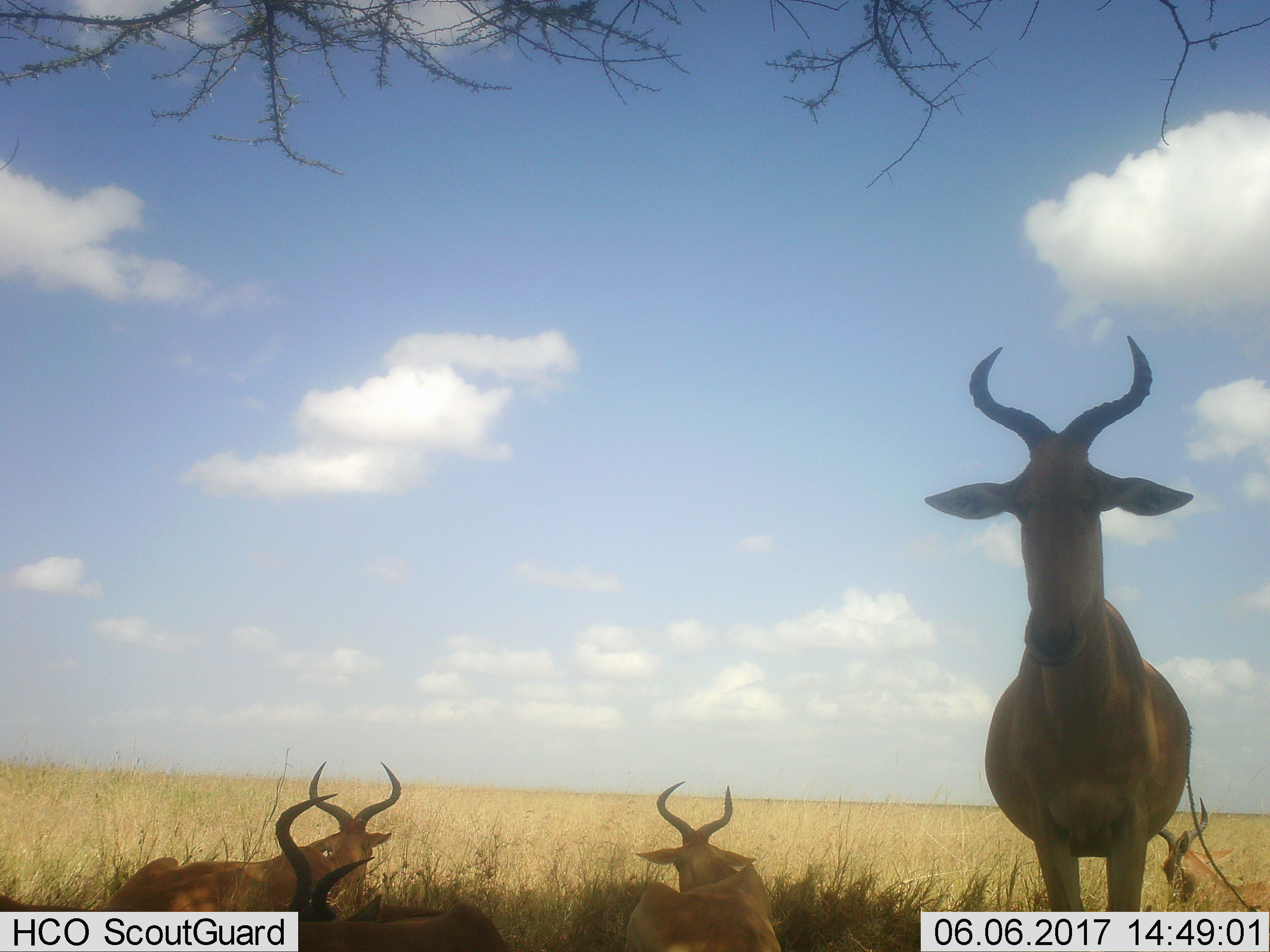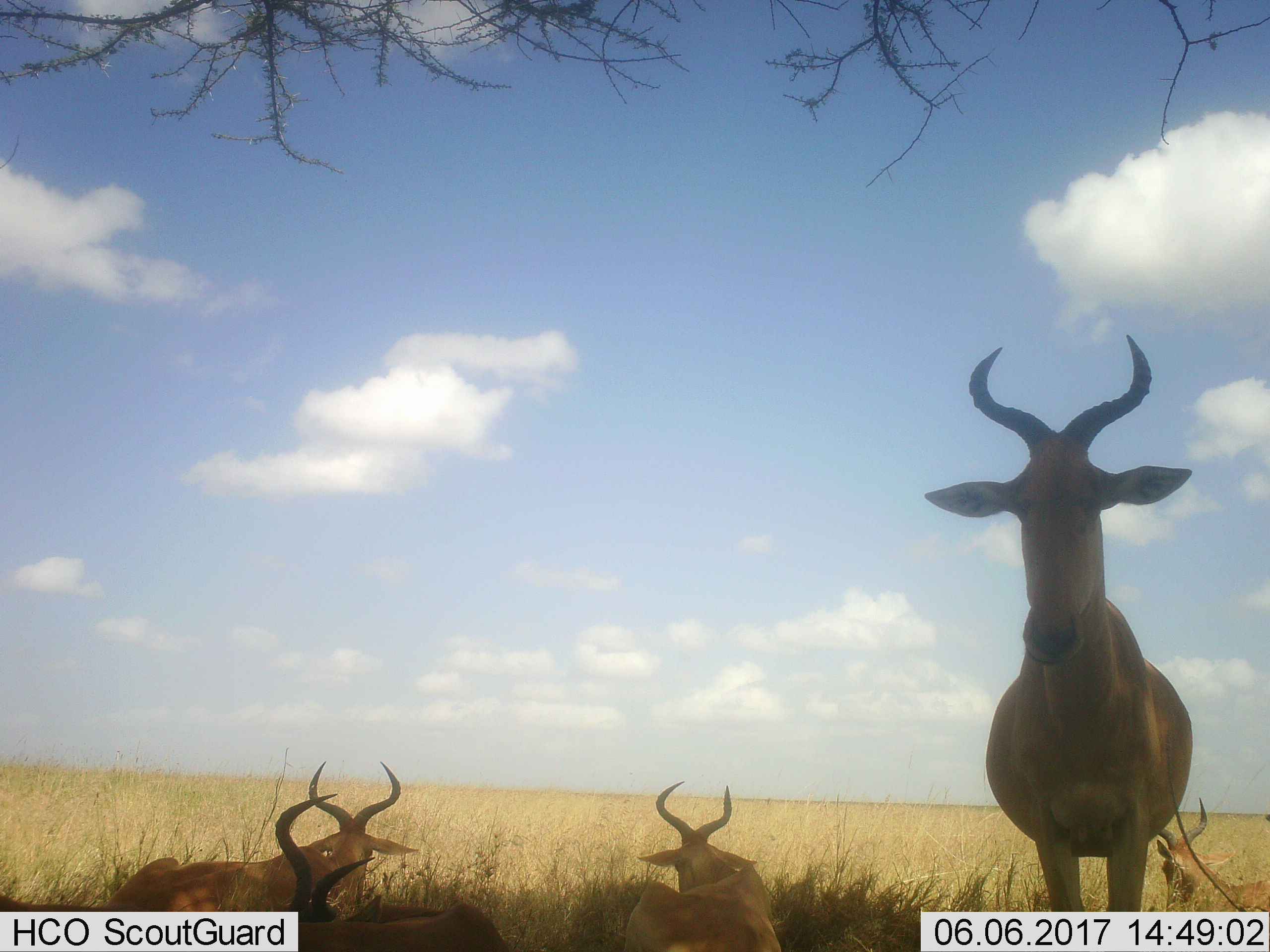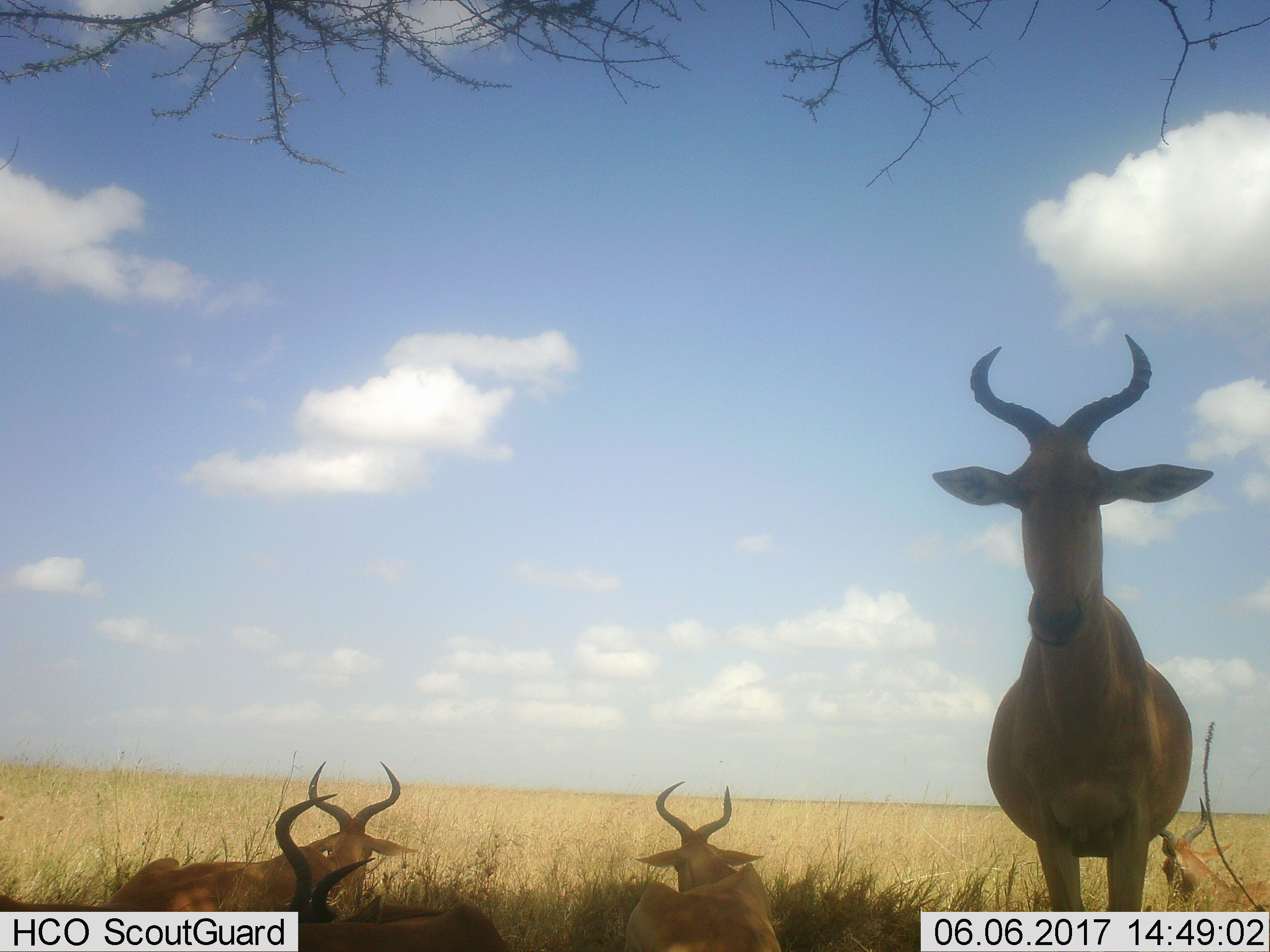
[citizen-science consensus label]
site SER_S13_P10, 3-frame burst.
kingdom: Animalia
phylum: Chordata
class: Mammalia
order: Artiodactyla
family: Bovidae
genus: Alcelaphus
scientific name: Alcelaphus buselaphus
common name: hartebeest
Hartebeest (Alcelaphus buselaphus), count 5. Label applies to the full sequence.